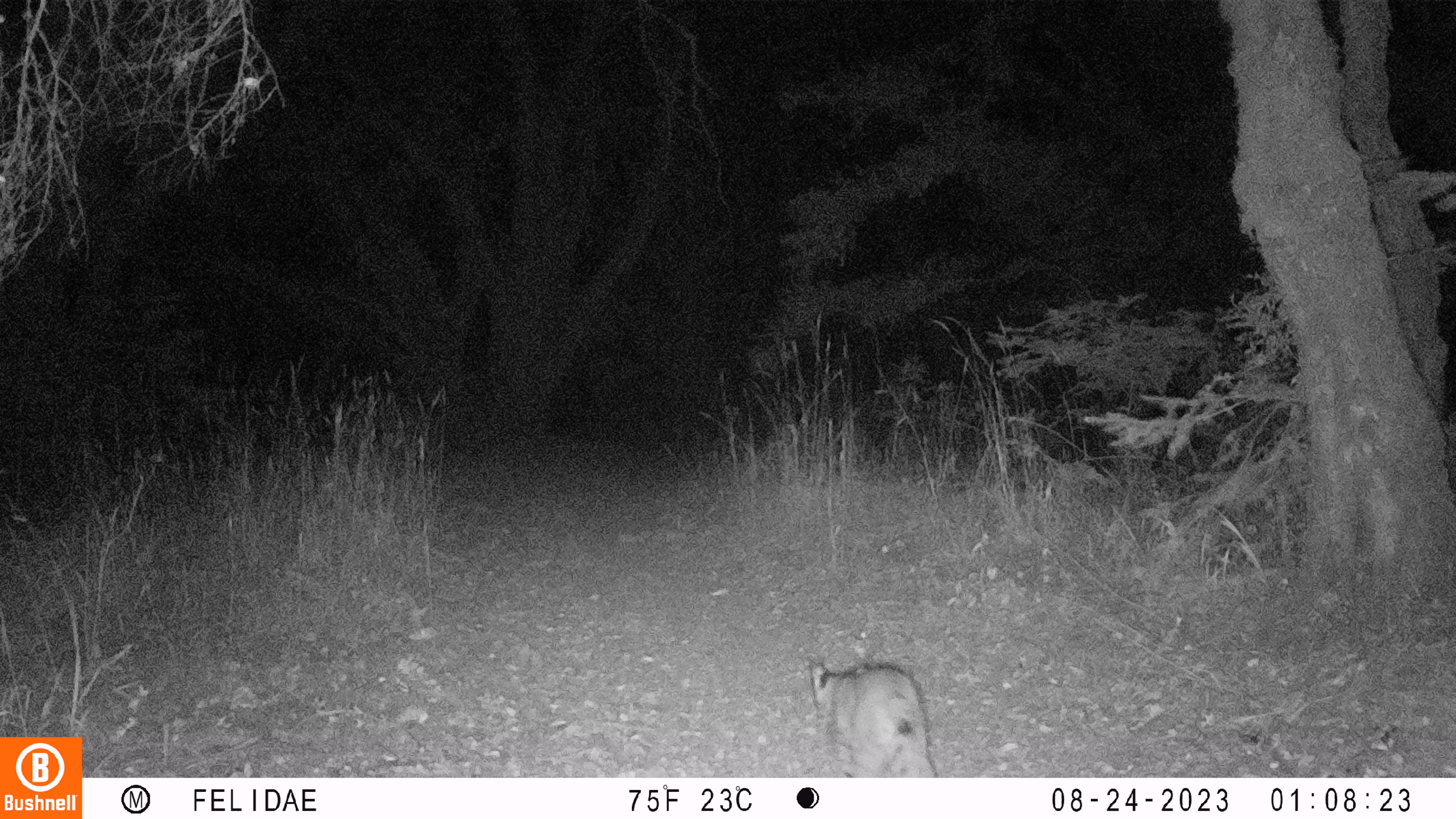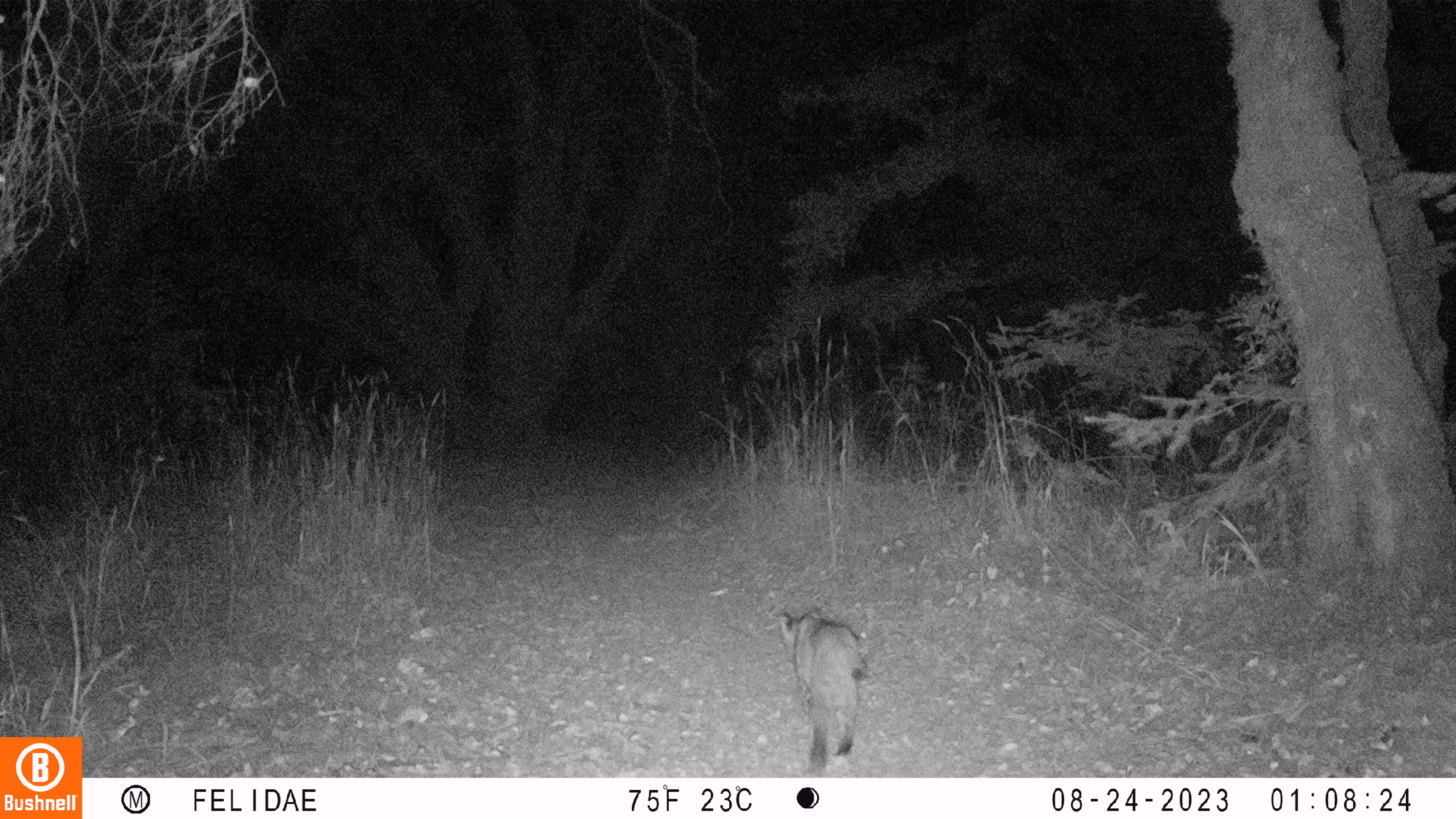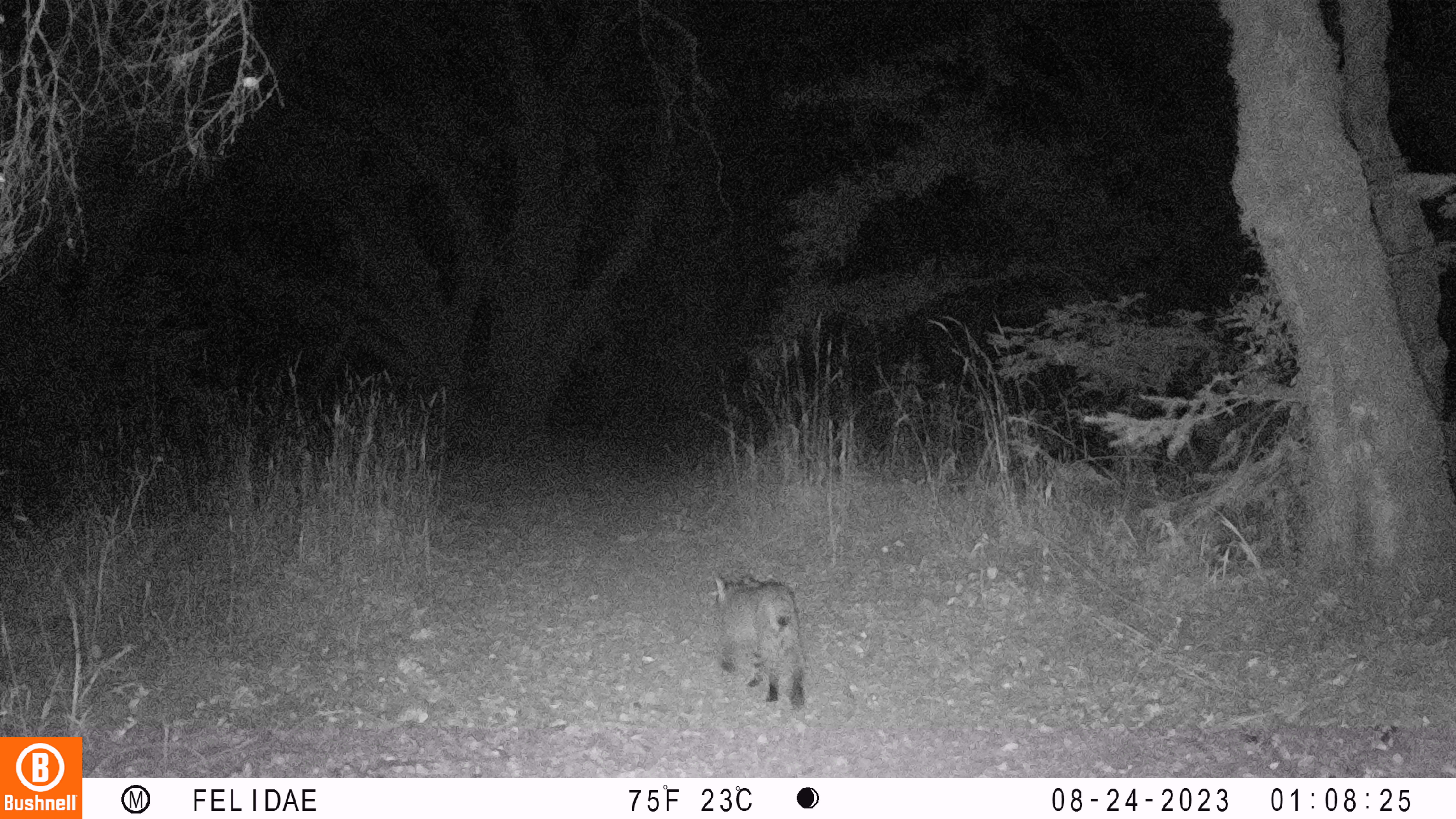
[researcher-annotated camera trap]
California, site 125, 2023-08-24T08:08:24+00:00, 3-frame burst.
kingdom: Animalia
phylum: Chordata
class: Mammalia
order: Carnivora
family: Felidae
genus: Lynx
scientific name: Lynx rufus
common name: bobcat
Bobcat (Lynx rufus).